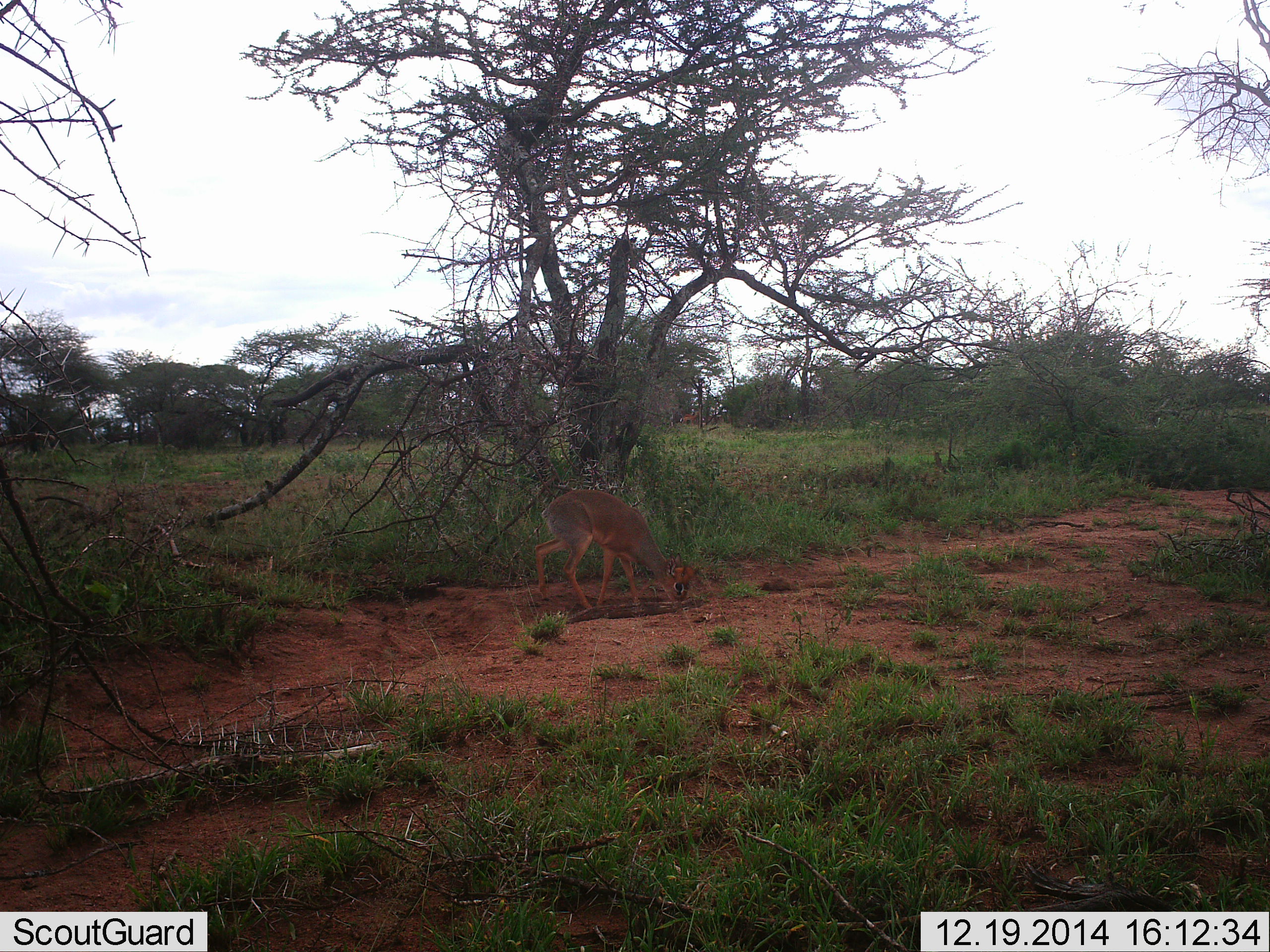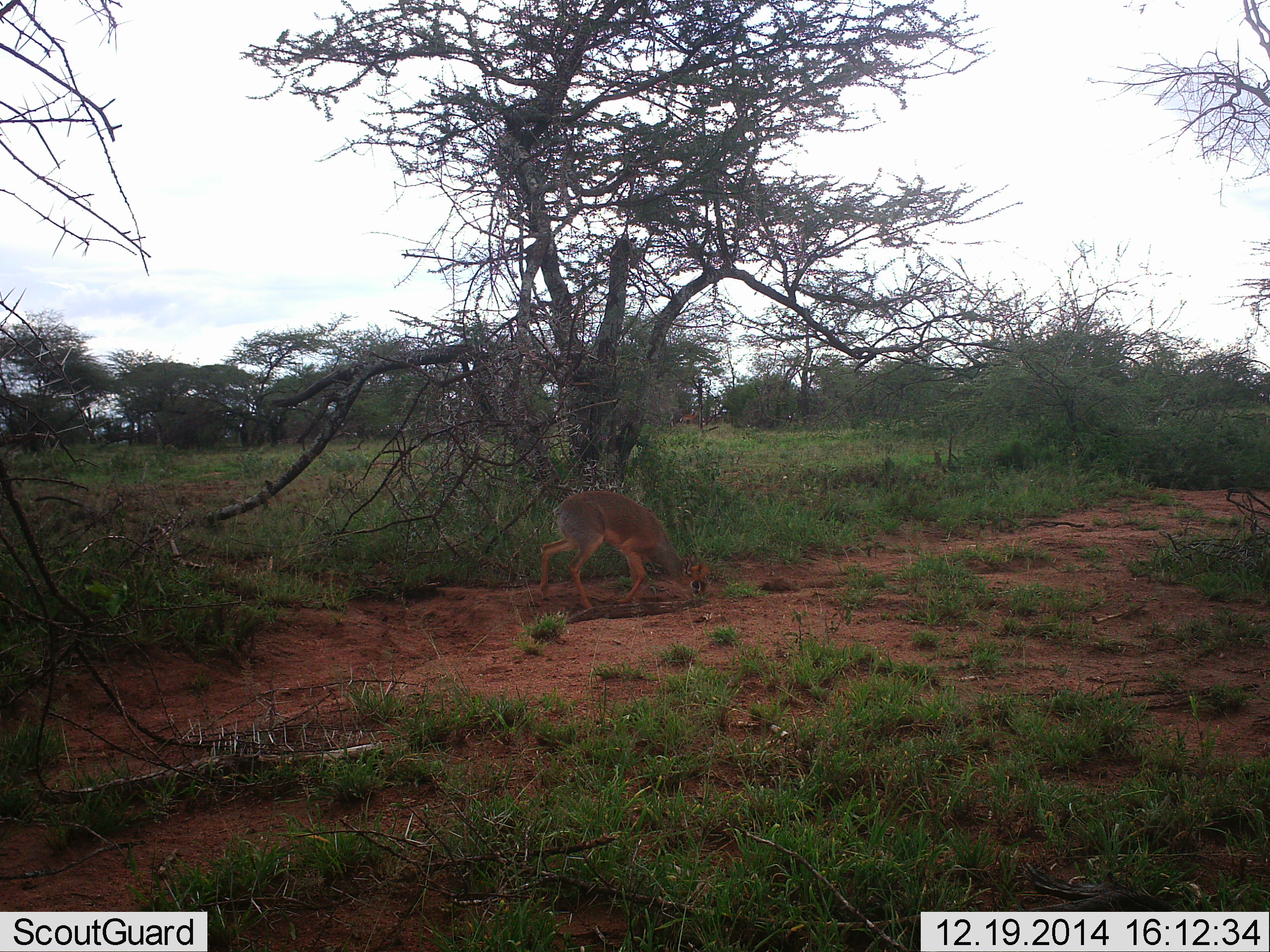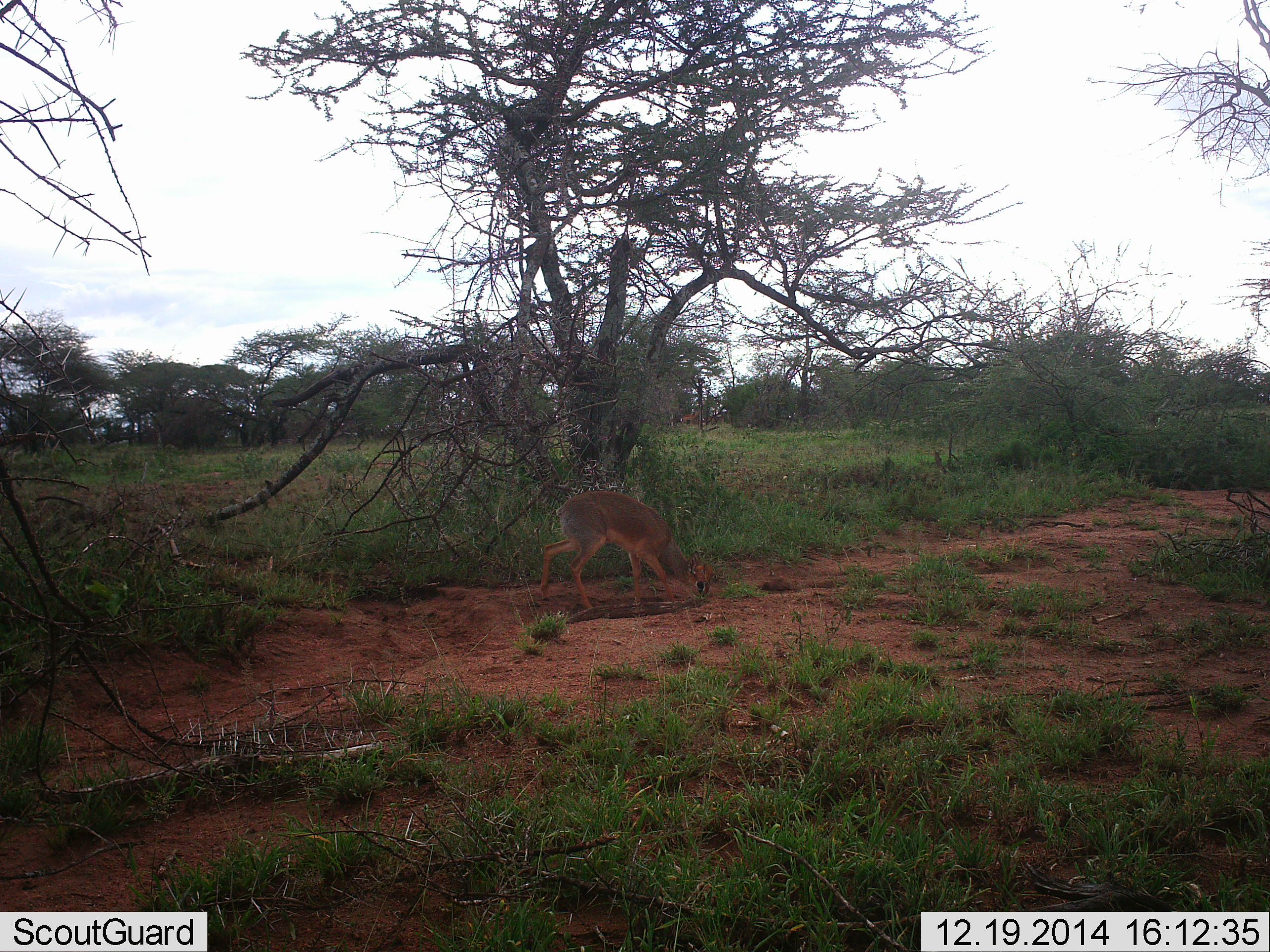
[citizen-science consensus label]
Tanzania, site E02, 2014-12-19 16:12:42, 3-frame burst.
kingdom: Animalia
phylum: Chordata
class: Mammalia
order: Artiodactyla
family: Bovidae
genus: Madoqua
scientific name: Madoqua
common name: dikdik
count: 1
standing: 10%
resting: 10%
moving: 30%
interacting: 0%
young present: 0%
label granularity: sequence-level